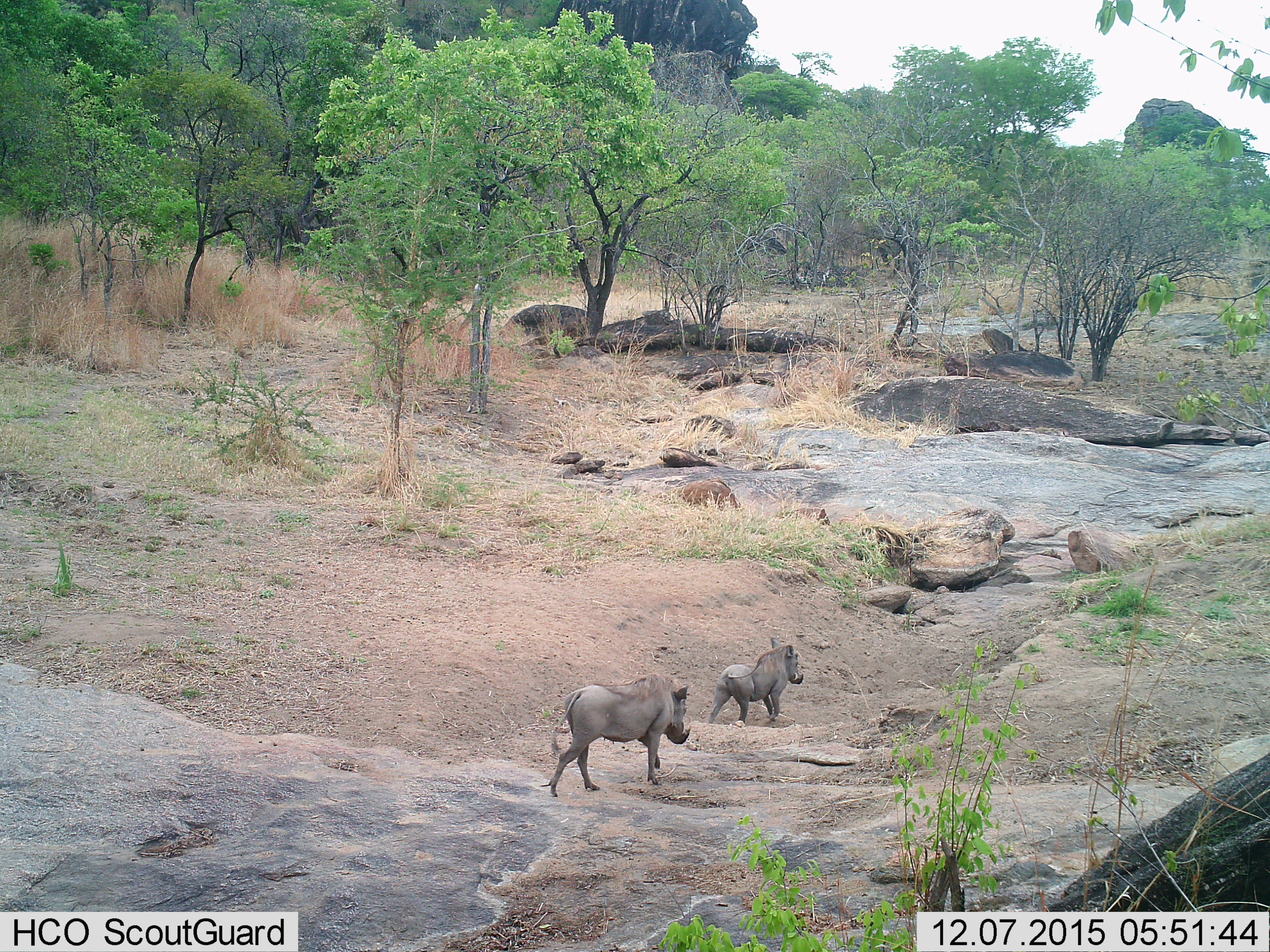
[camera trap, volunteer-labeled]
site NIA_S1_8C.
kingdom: Animalia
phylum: Chordata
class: Mammalia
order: Artiodactyla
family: Suidae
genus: Phacochoerus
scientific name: Phacochoerus africanus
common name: warthog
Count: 2.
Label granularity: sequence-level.